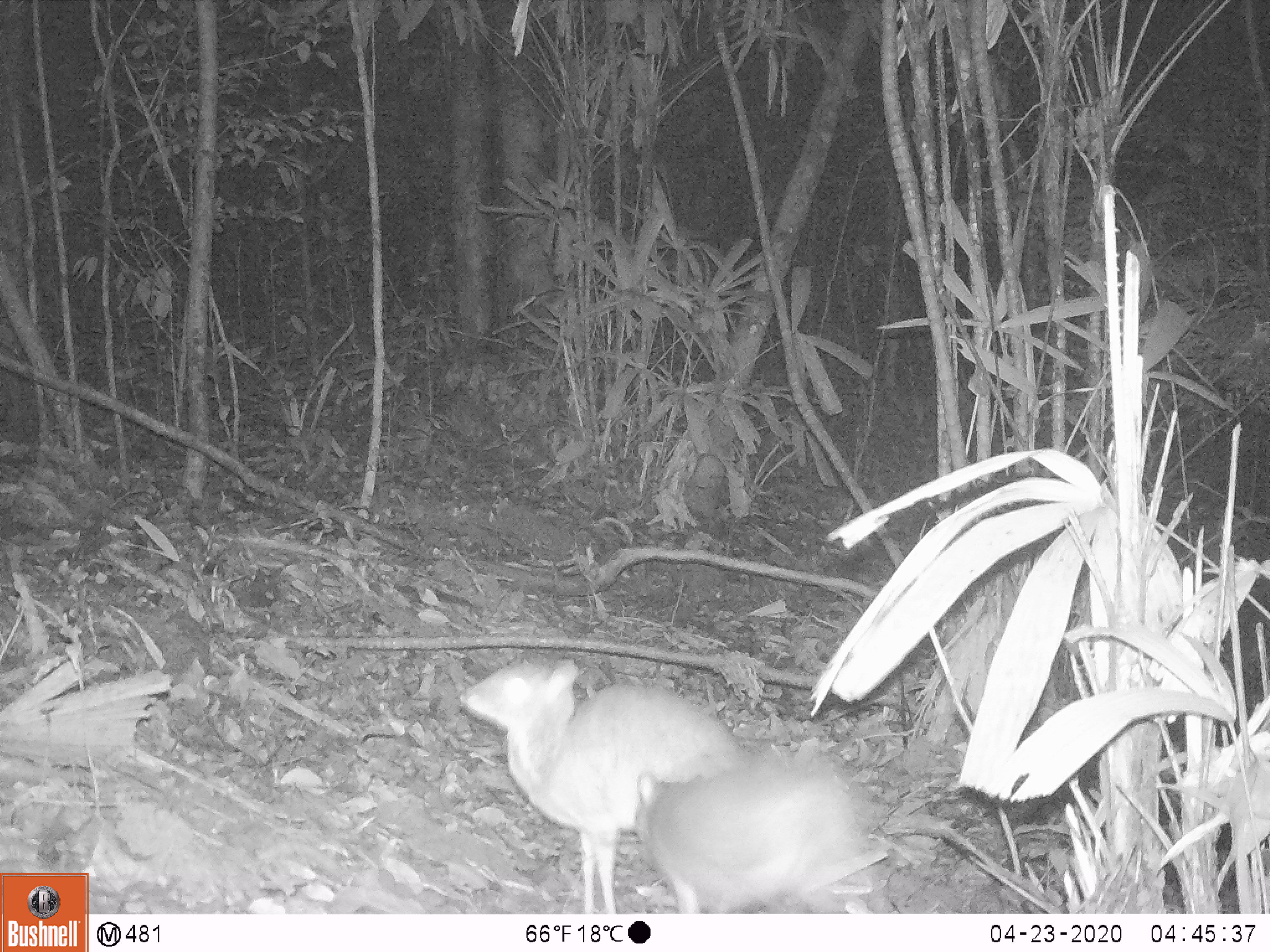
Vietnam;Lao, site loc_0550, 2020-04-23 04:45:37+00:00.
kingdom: Animalia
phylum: Chordata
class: Mammalia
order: Artiodactyla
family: Tragulidae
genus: Moschiola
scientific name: Moschiola meminna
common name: chevrotain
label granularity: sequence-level